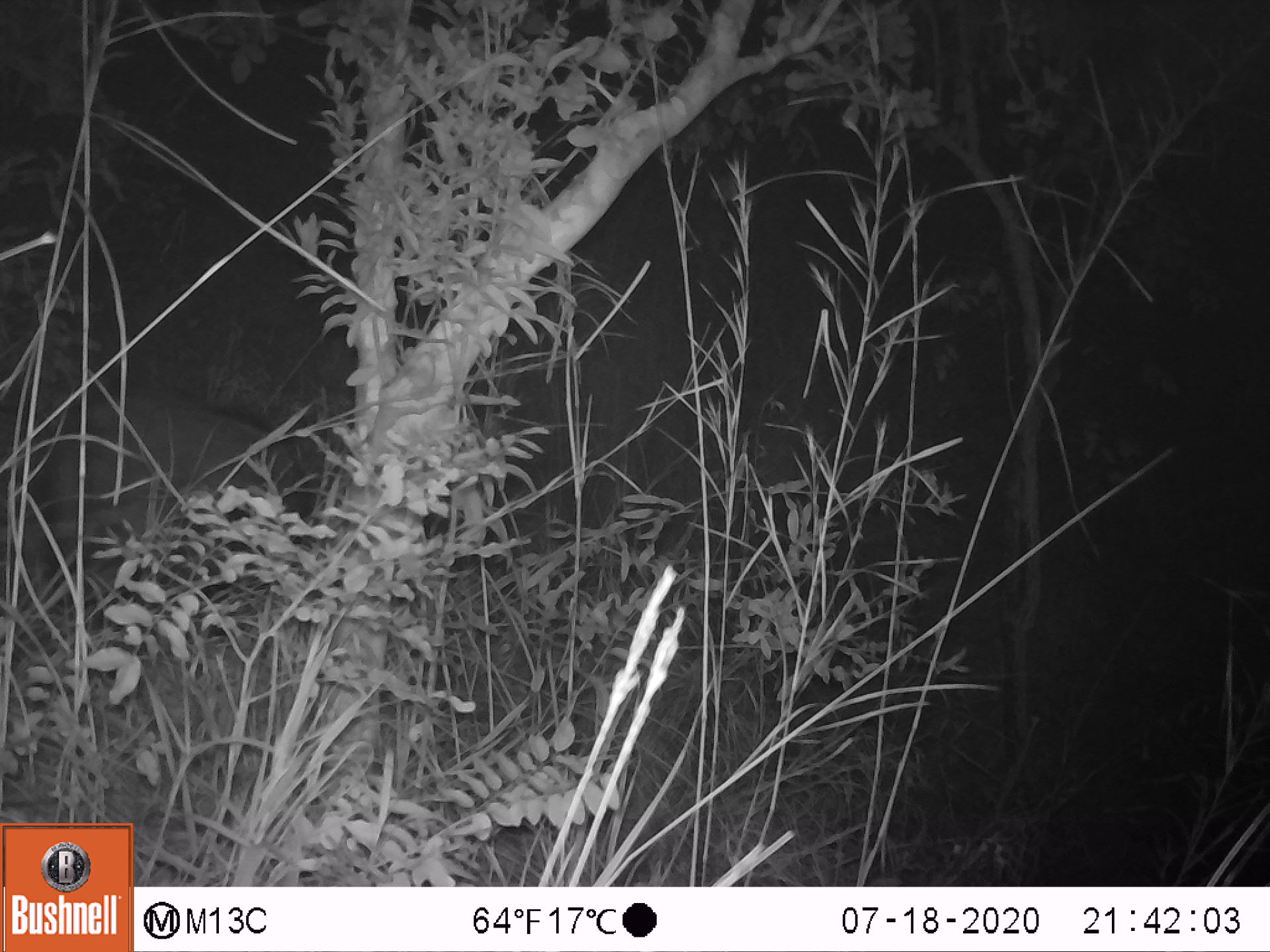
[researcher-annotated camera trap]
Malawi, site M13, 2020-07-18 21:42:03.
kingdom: Animalia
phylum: Chordata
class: Mammalia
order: Artiodactyla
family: Suidae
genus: Potamochoerus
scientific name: Potamochoerus larvatus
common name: bushpig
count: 1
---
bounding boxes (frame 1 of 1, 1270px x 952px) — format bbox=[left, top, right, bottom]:
bushpig: bbox=[33, 386, 324, 588]